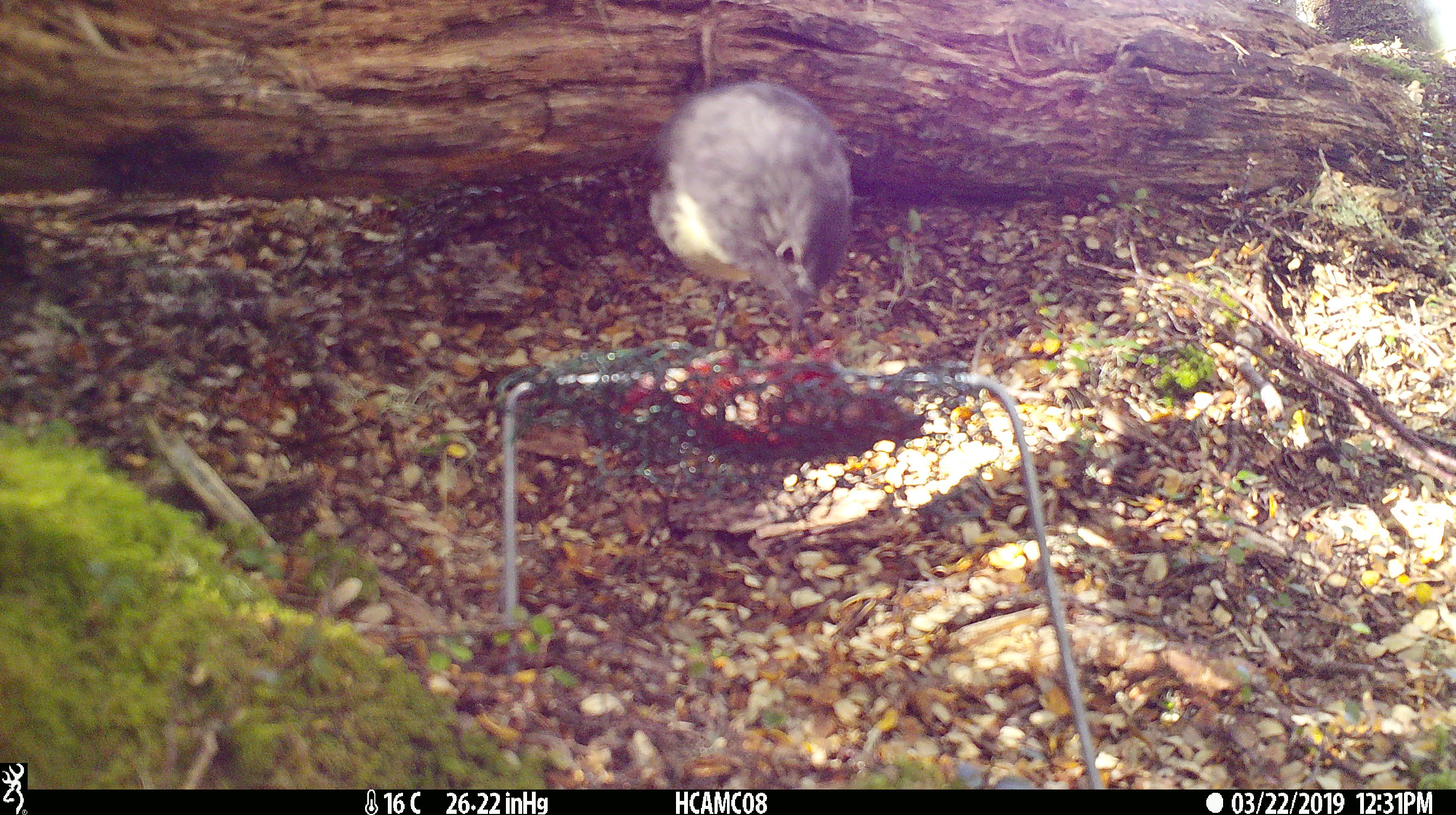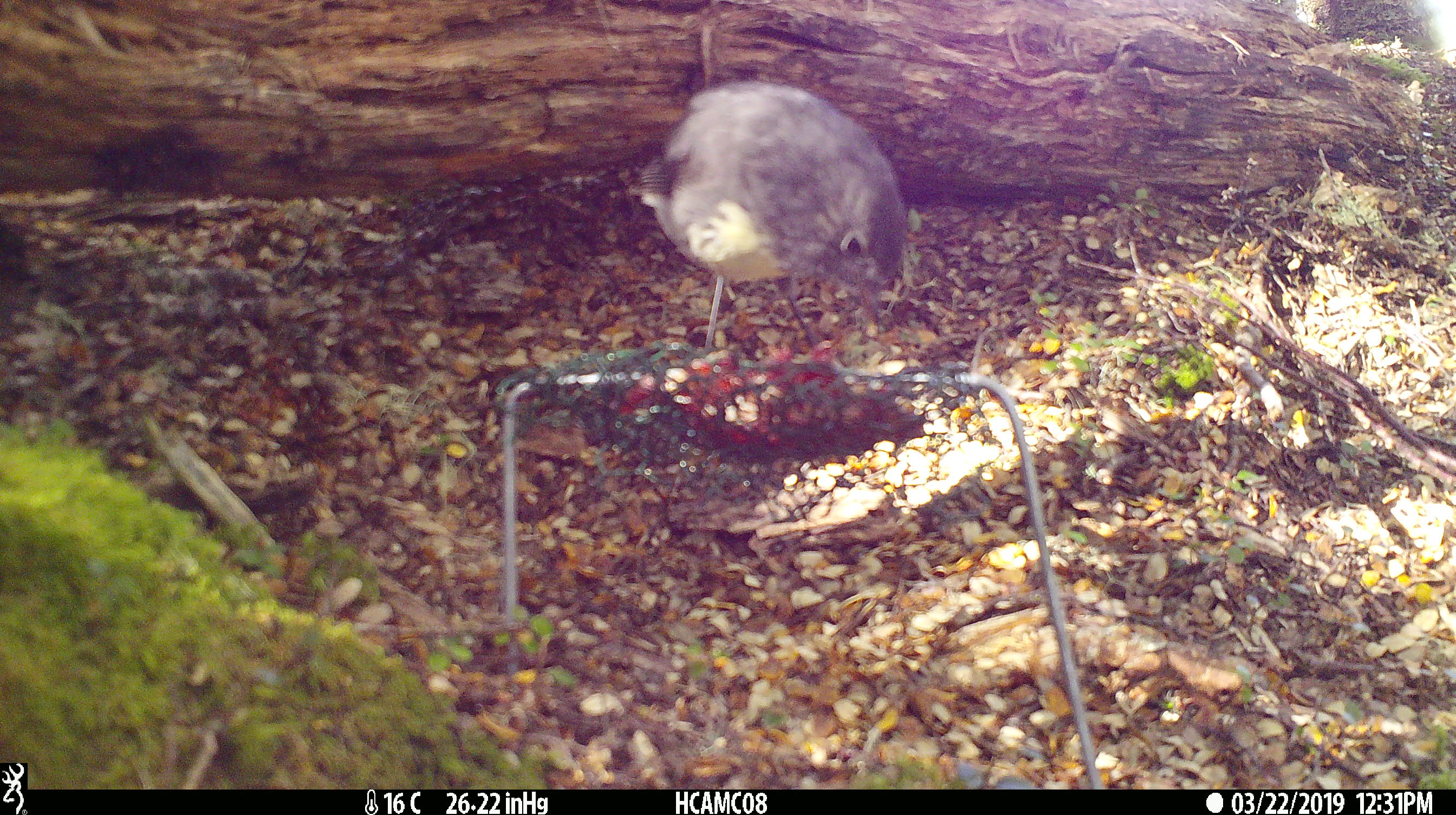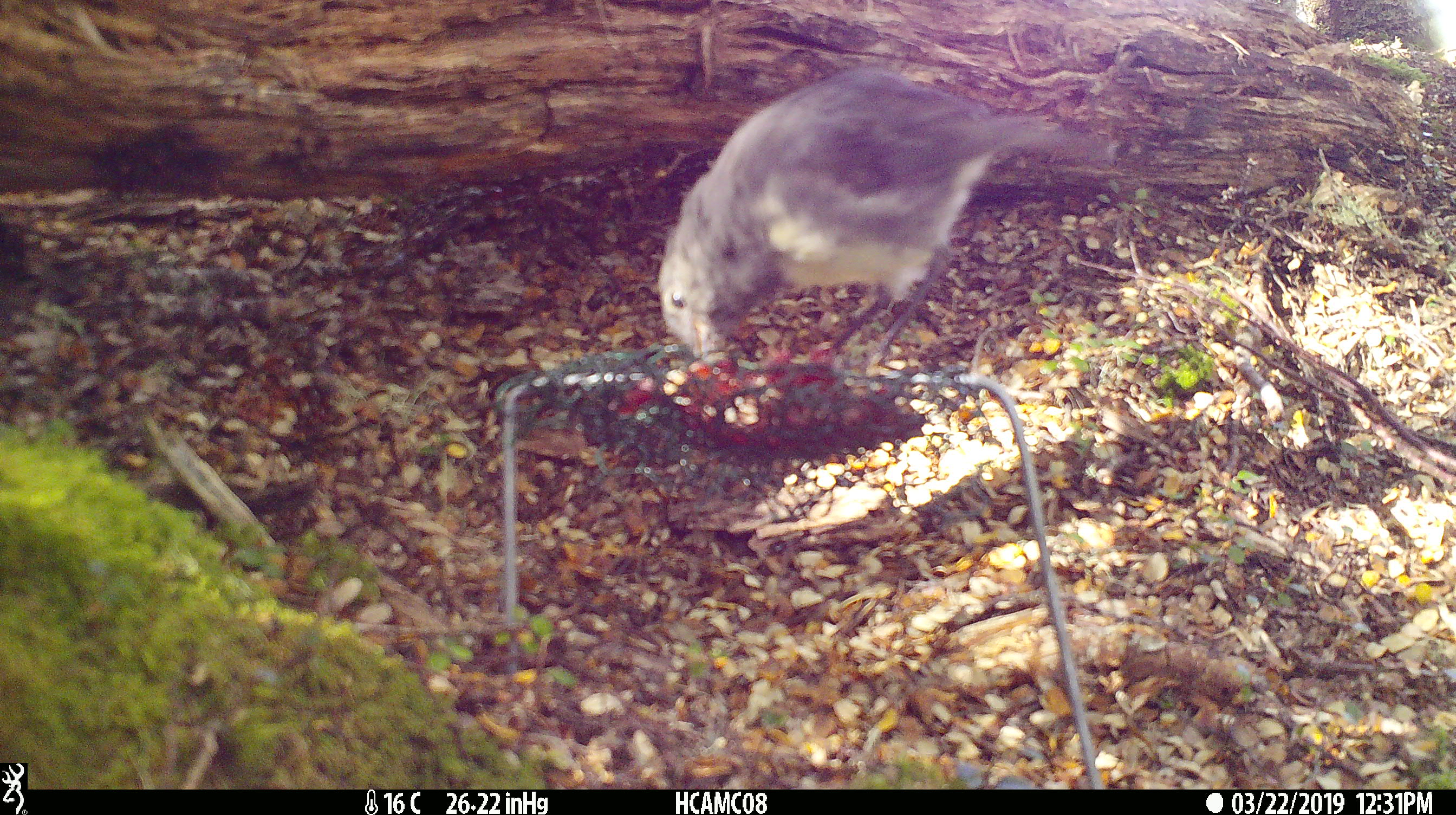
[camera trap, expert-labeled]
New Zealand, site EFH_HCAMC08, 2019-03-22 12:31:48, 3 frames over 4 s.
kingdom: Animalia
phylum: Chordata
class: Aves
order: Passeriformes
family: Petroicidae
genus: Petroica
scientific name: Petroica australis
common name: new zealand robin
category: robin